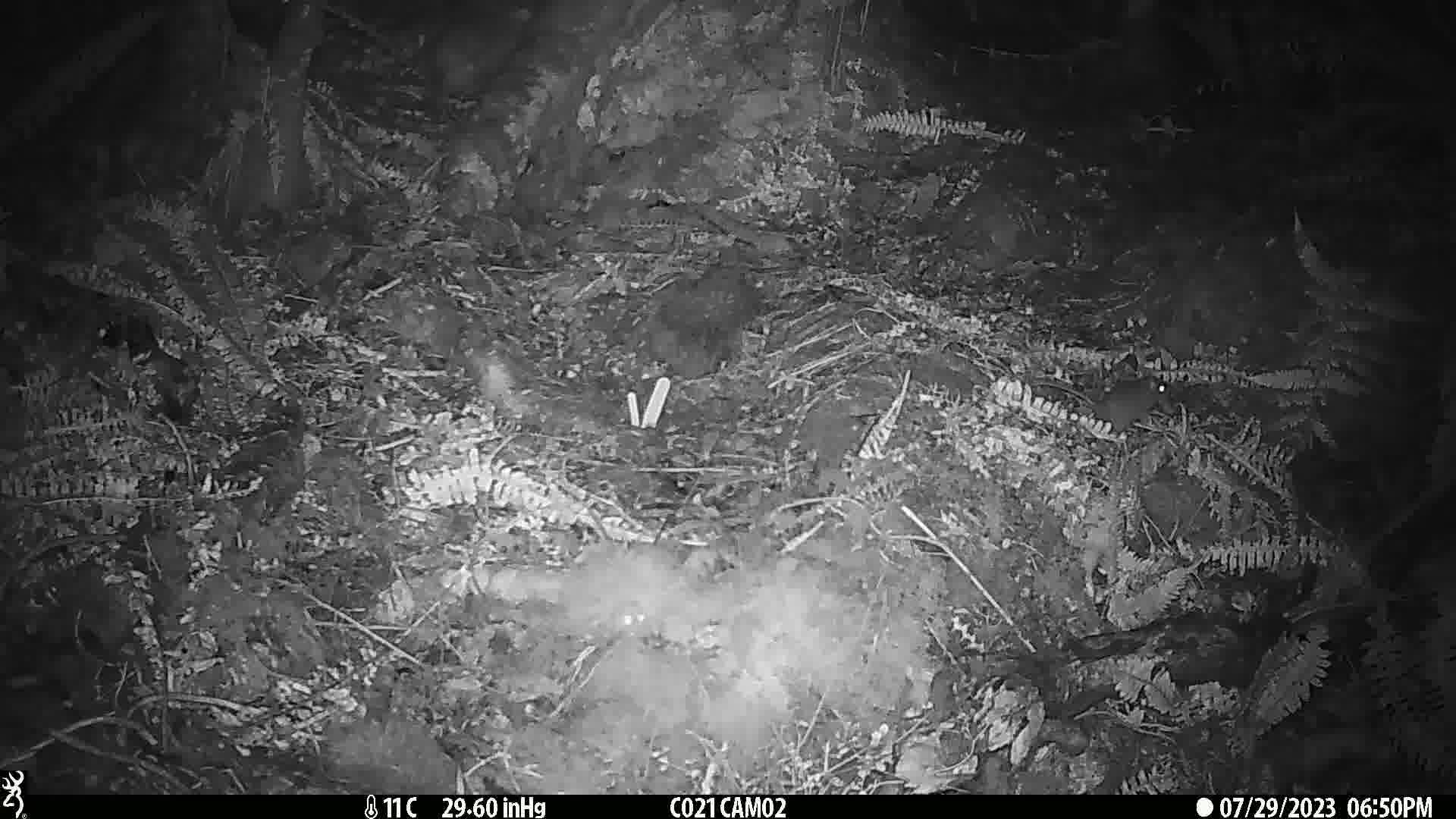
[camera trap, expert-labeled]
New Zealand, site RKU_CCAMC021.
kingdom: Animalia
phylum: Chordata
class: Mammalia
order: Rodentia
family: Muridae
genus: Rattus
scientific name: Rattus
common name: rat